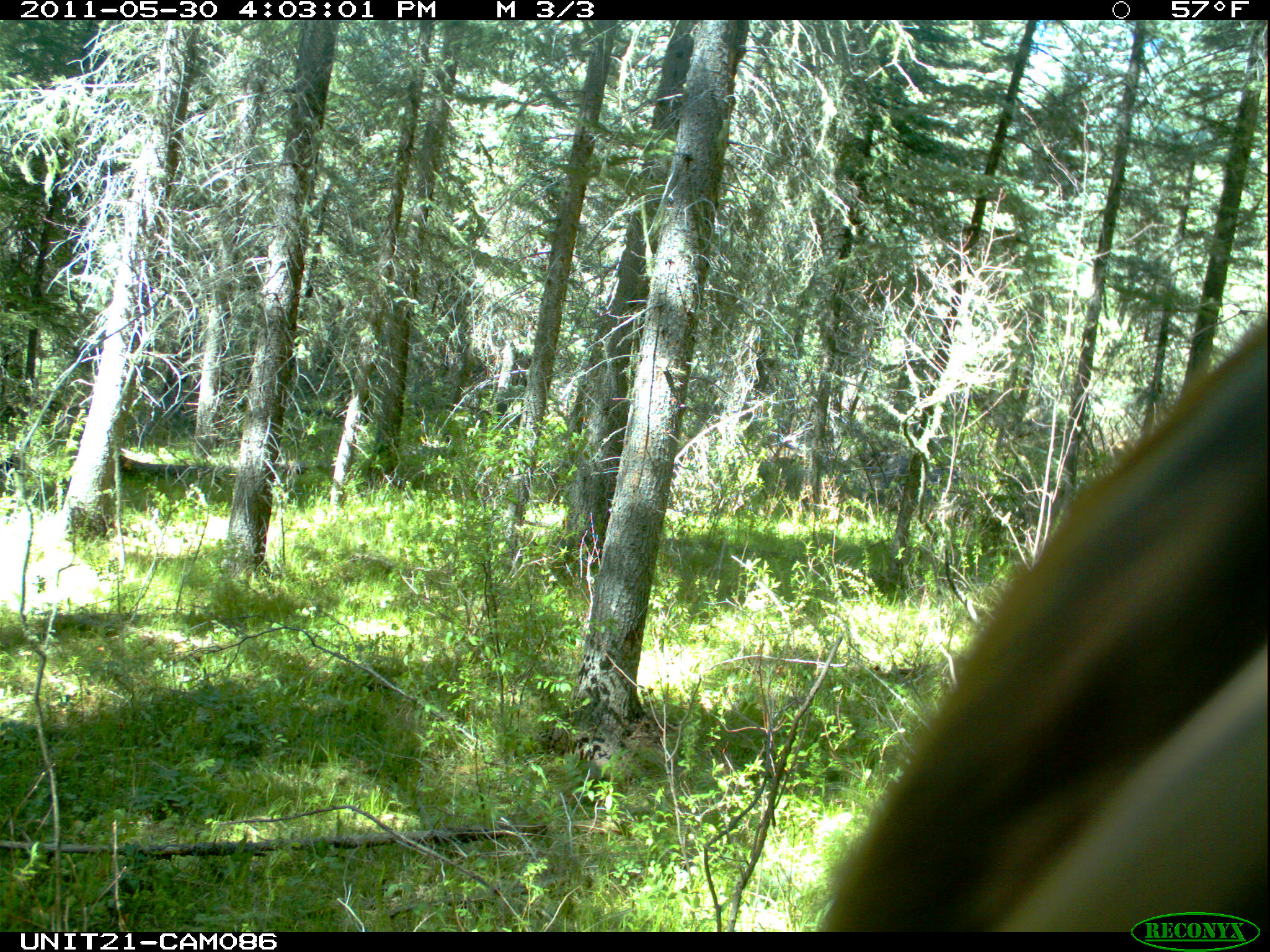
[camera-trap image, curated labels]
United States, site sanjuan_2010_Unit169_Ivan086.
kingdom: Animalia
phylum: Chordata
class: Mammalia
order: Carnivora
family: Ursidae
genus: Ursus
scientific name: Ursus americanus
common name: american black bear